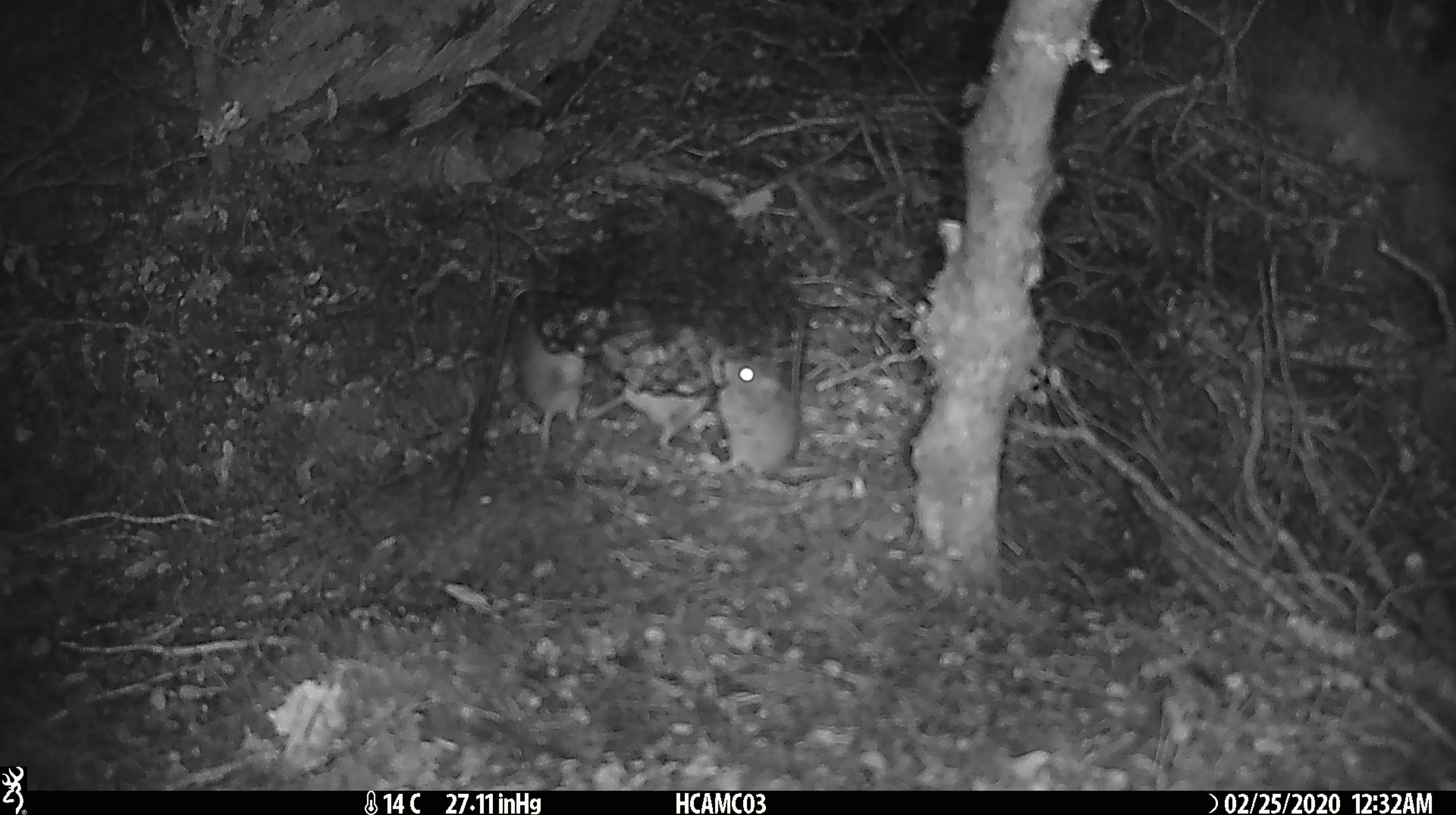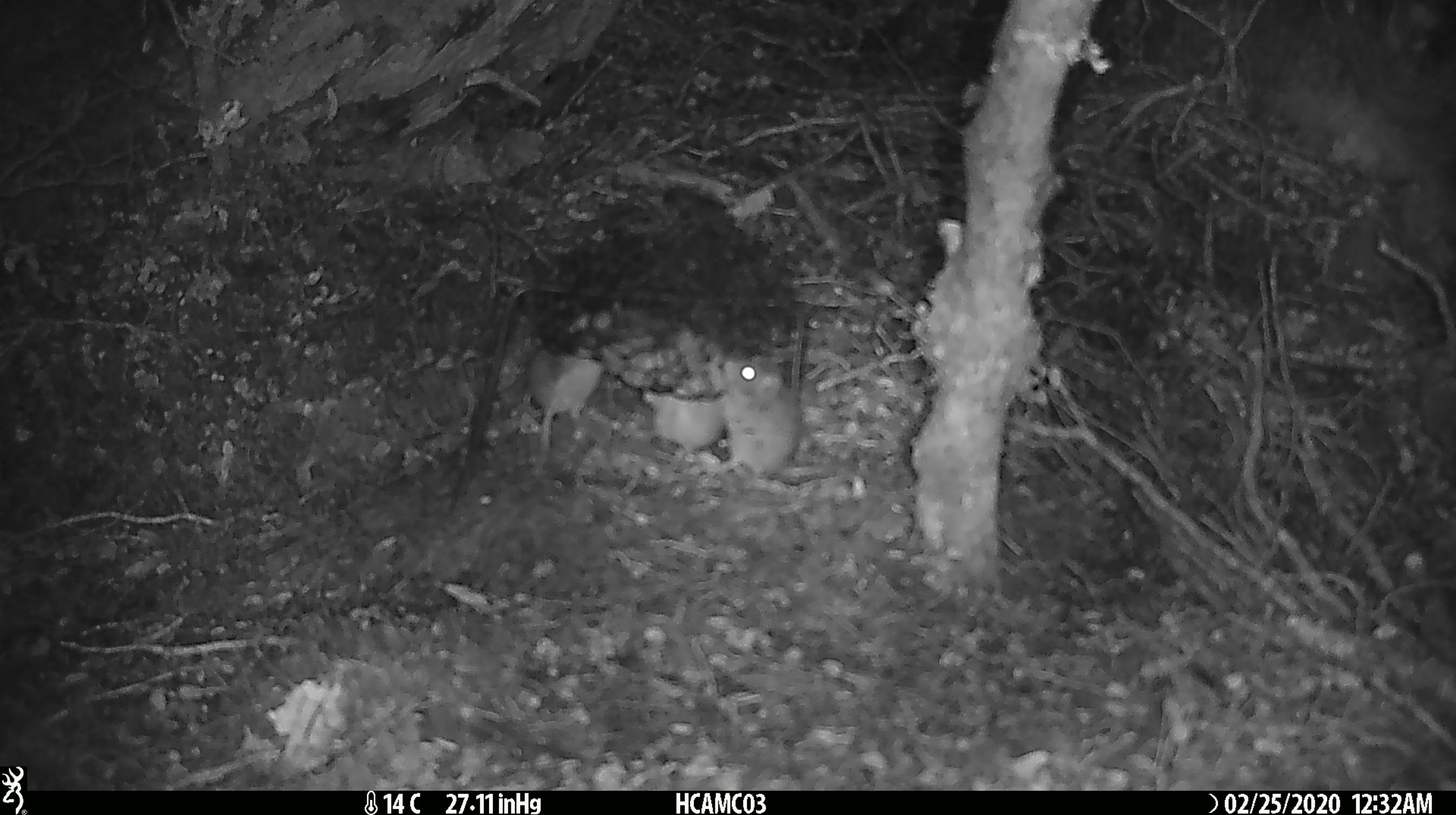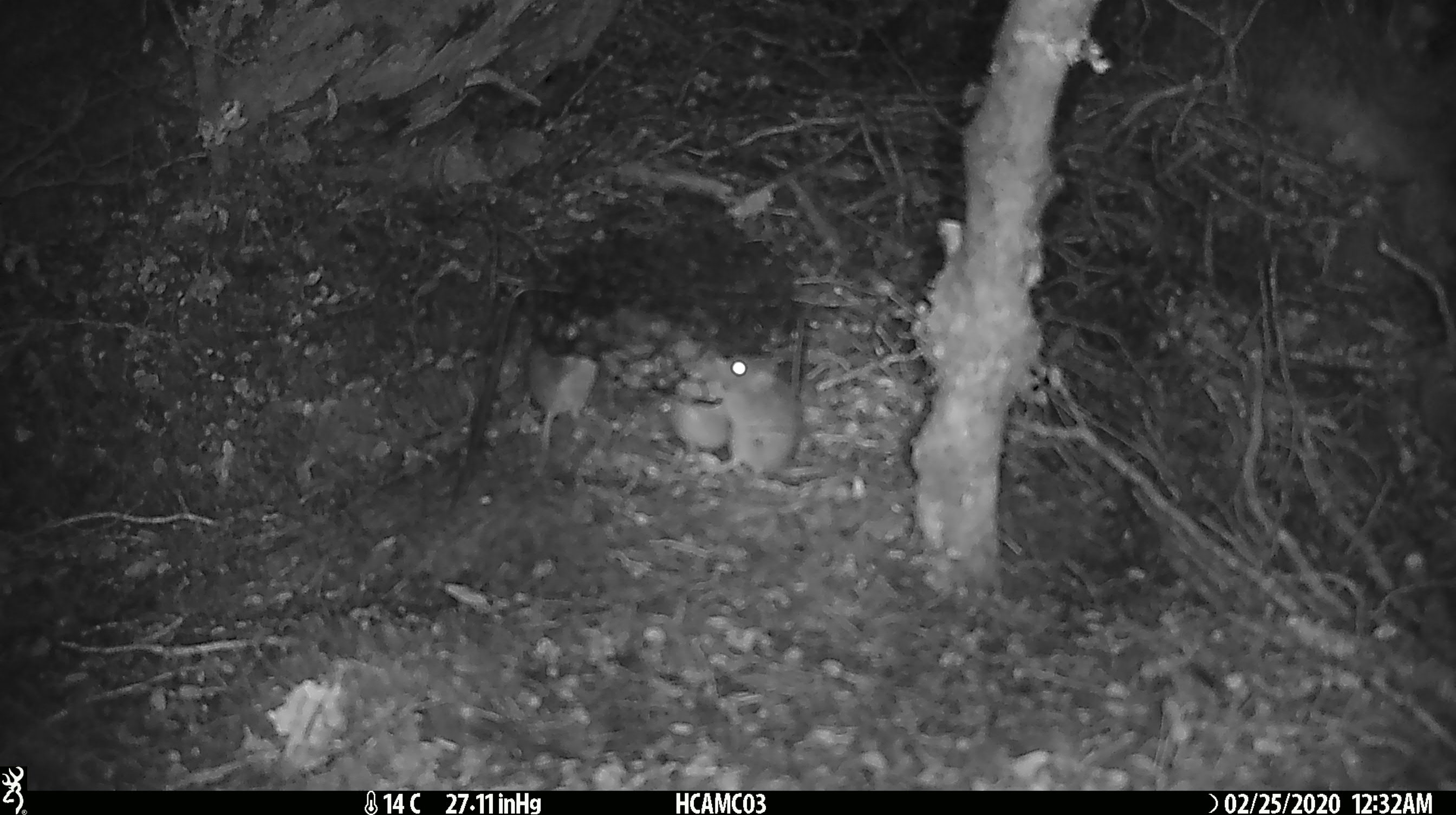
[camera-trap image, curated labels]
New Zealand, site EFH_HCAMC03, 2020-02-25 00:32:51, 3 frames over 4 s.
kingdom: Animalia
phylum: Chordata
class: Mammalia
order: Rodentia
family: Muridae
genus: Mus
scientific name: Mus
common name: mouse